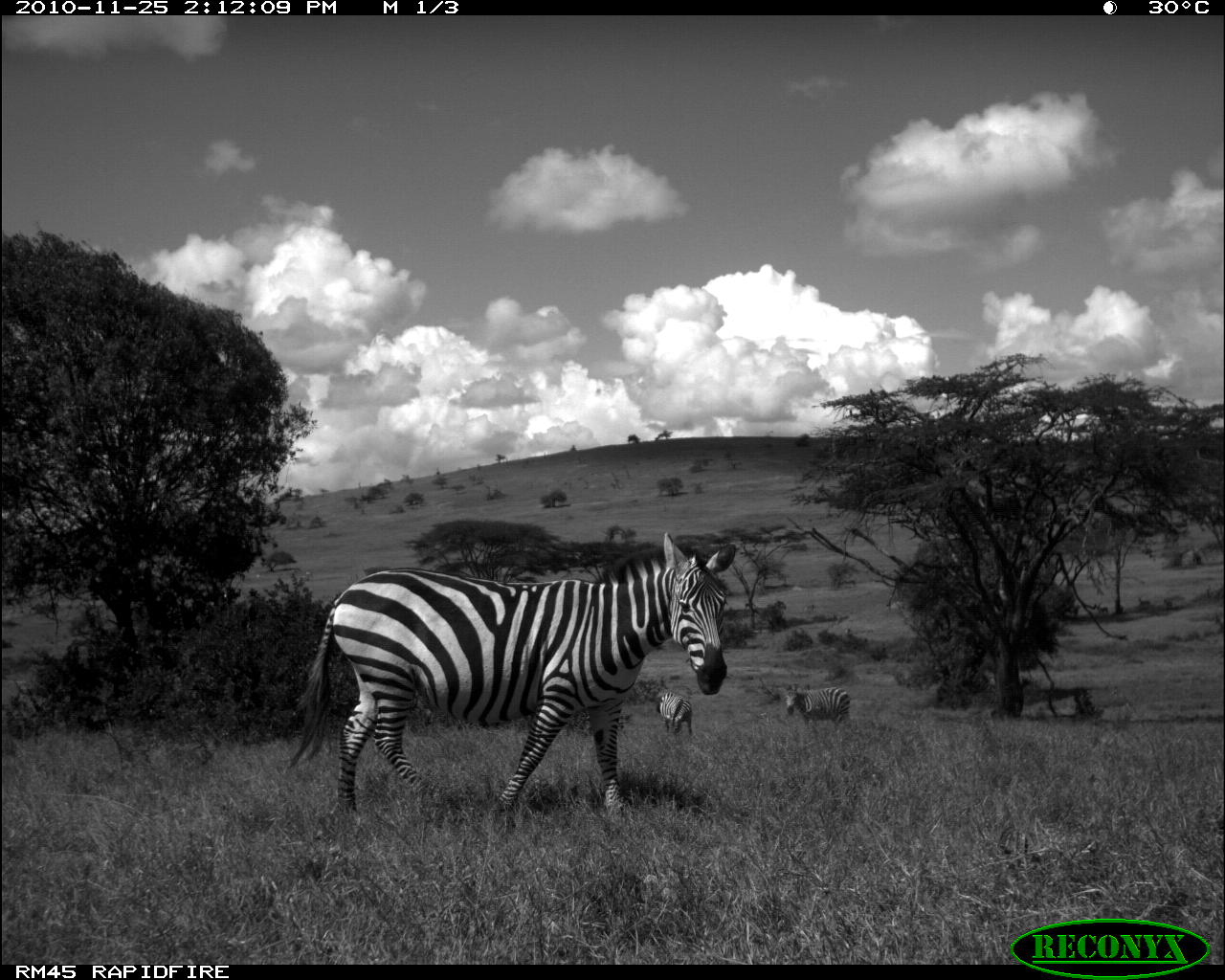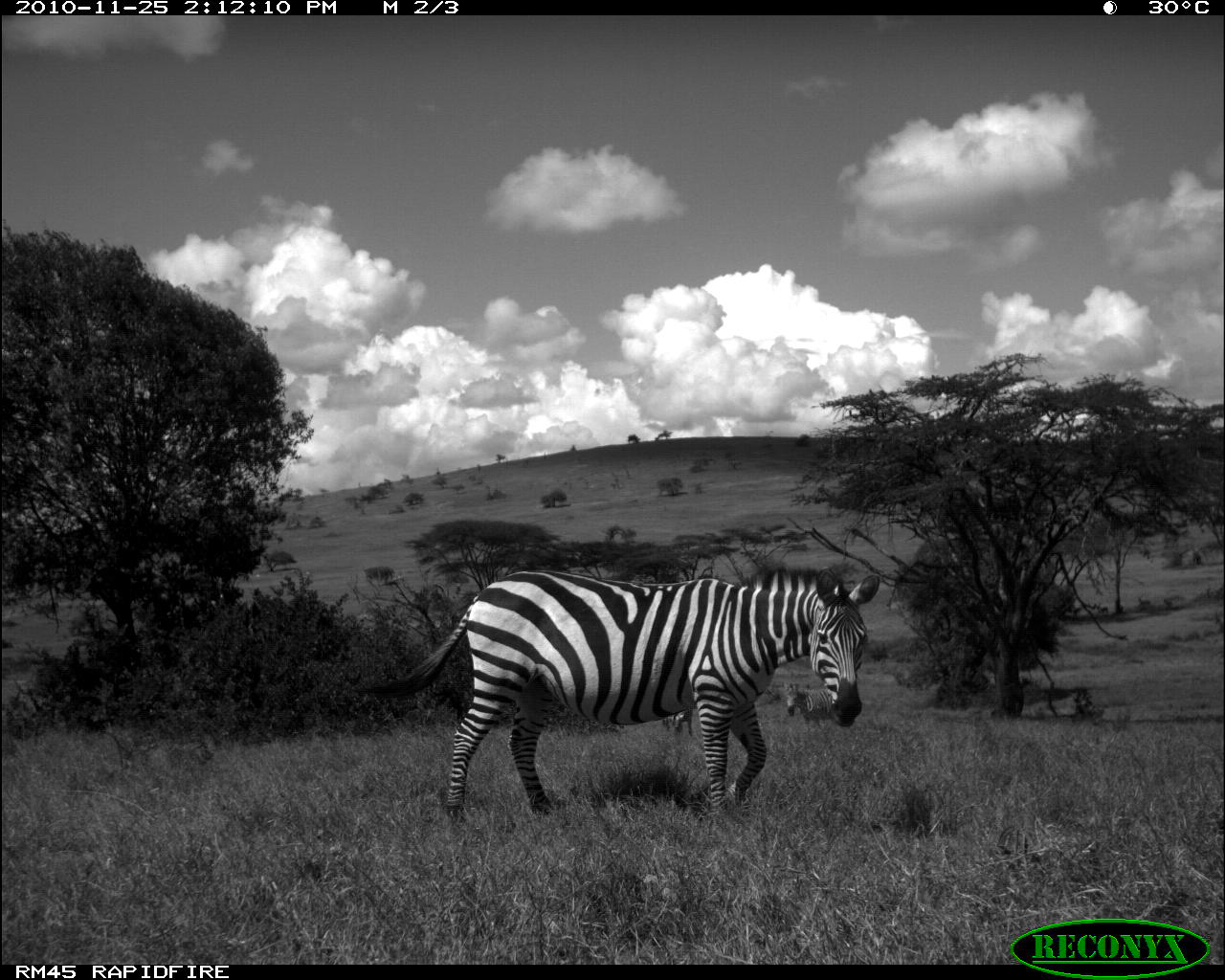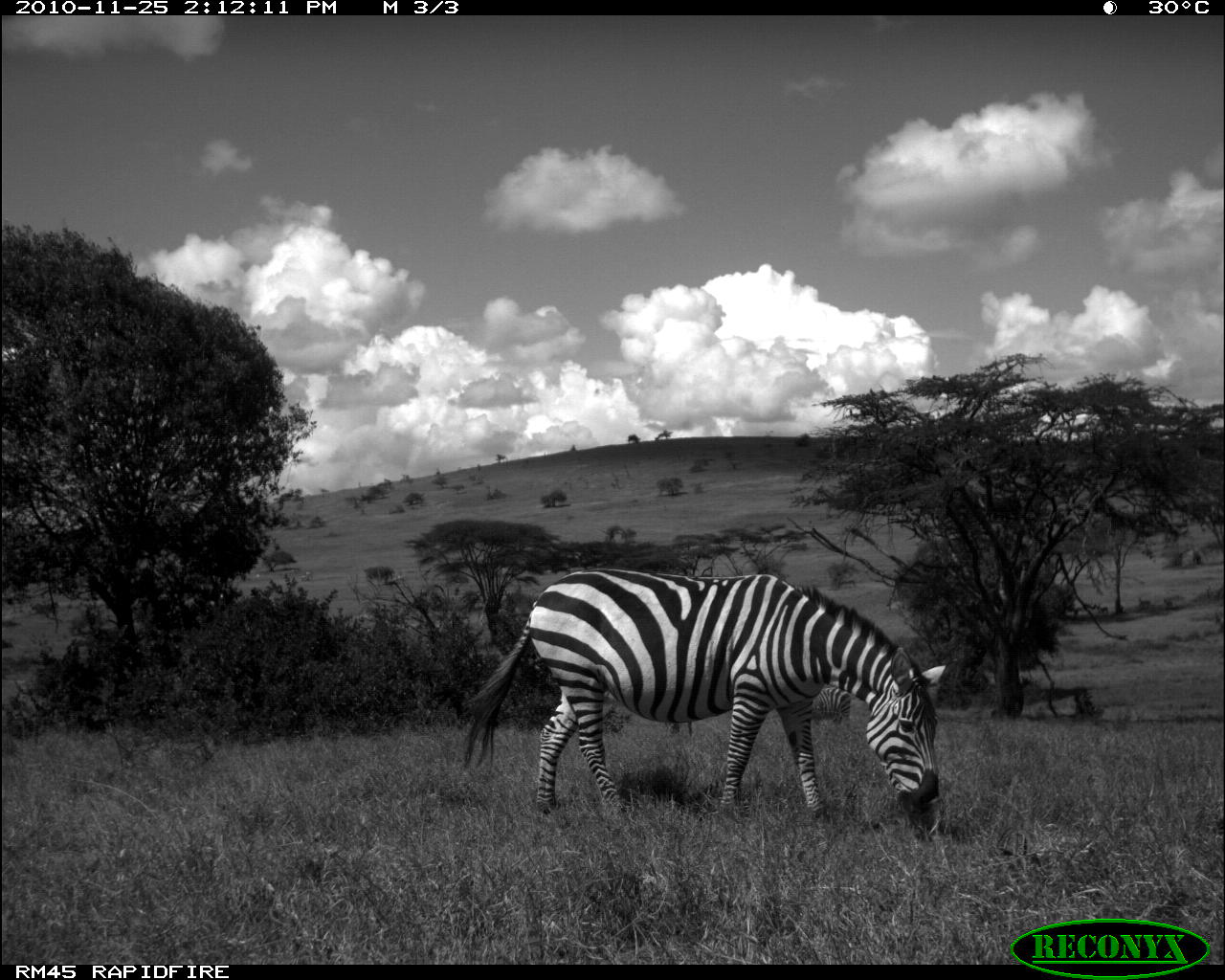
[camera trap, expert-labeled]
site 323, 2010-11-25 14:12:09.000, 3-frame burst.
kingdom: Animalia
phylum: Chordata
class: Mammalia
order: Perissodactyla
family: Equidae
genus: Equus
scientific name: Equus quagga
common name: plains zebra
Equus quagga (plains zebra), count 3.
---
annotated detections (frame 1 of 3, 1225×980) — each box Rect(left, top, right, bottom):
equus quagga: Rect(287, 529, 738, 814); Rect(777, 682, 851, 729); Rect(656, 690, 692, 735)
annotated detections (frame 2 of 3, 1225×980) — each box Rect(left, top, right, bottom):
equus quagga: Rect(351, 565, 880, 819); Rect(782, 681, 835, 732); Rect(662, 710, 693, 736)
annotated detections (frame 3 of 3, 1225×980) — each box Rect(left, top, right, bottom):
equus quagga: Rect(458, 567, 948, 818); Rect(812, 686, 852, 730)